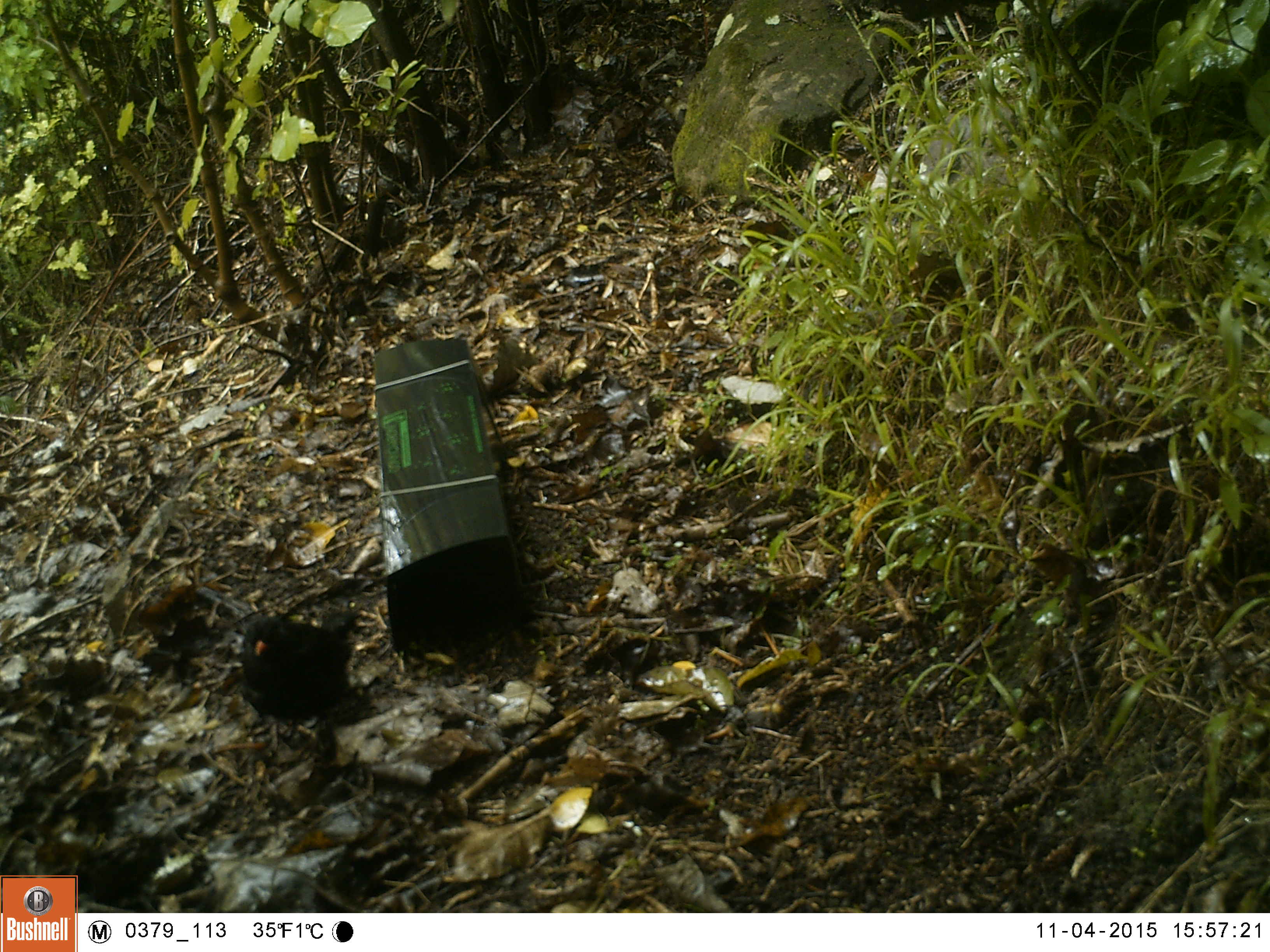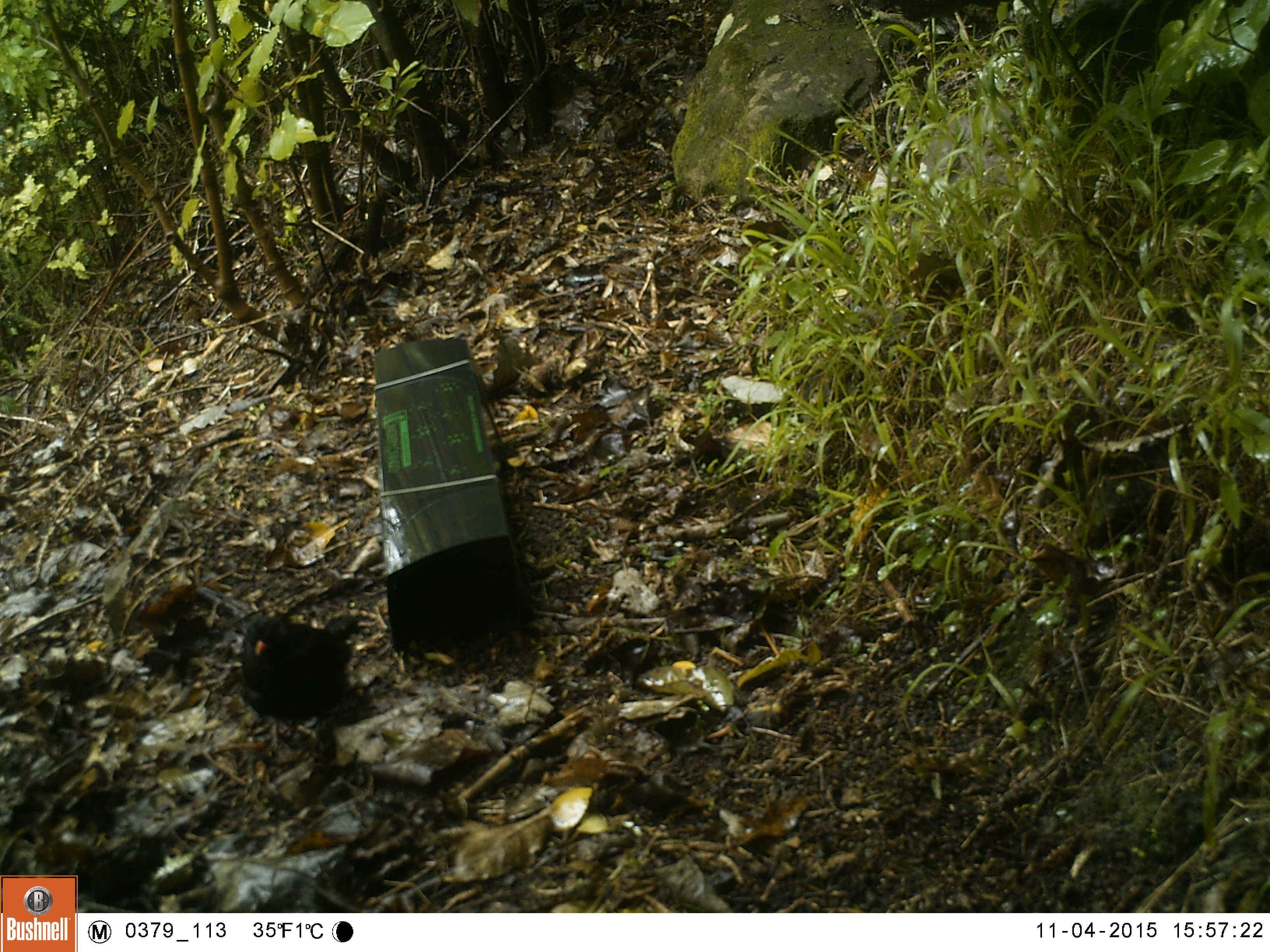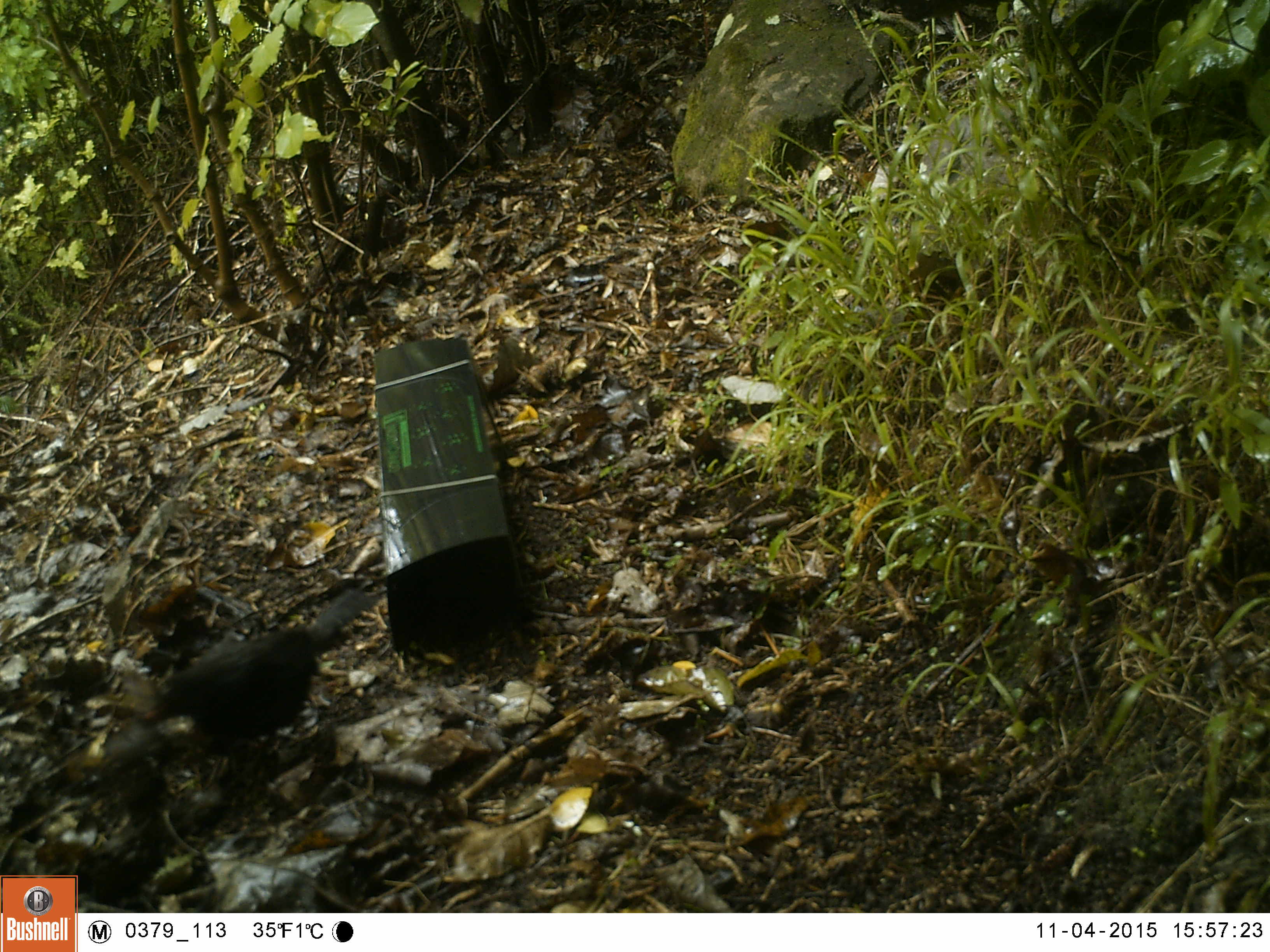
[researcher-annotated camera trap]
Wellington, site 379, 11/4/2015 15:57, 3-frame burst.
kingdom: Animalia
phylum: Chordata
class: Aves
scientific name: Aves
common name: bird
Bird (Aves).